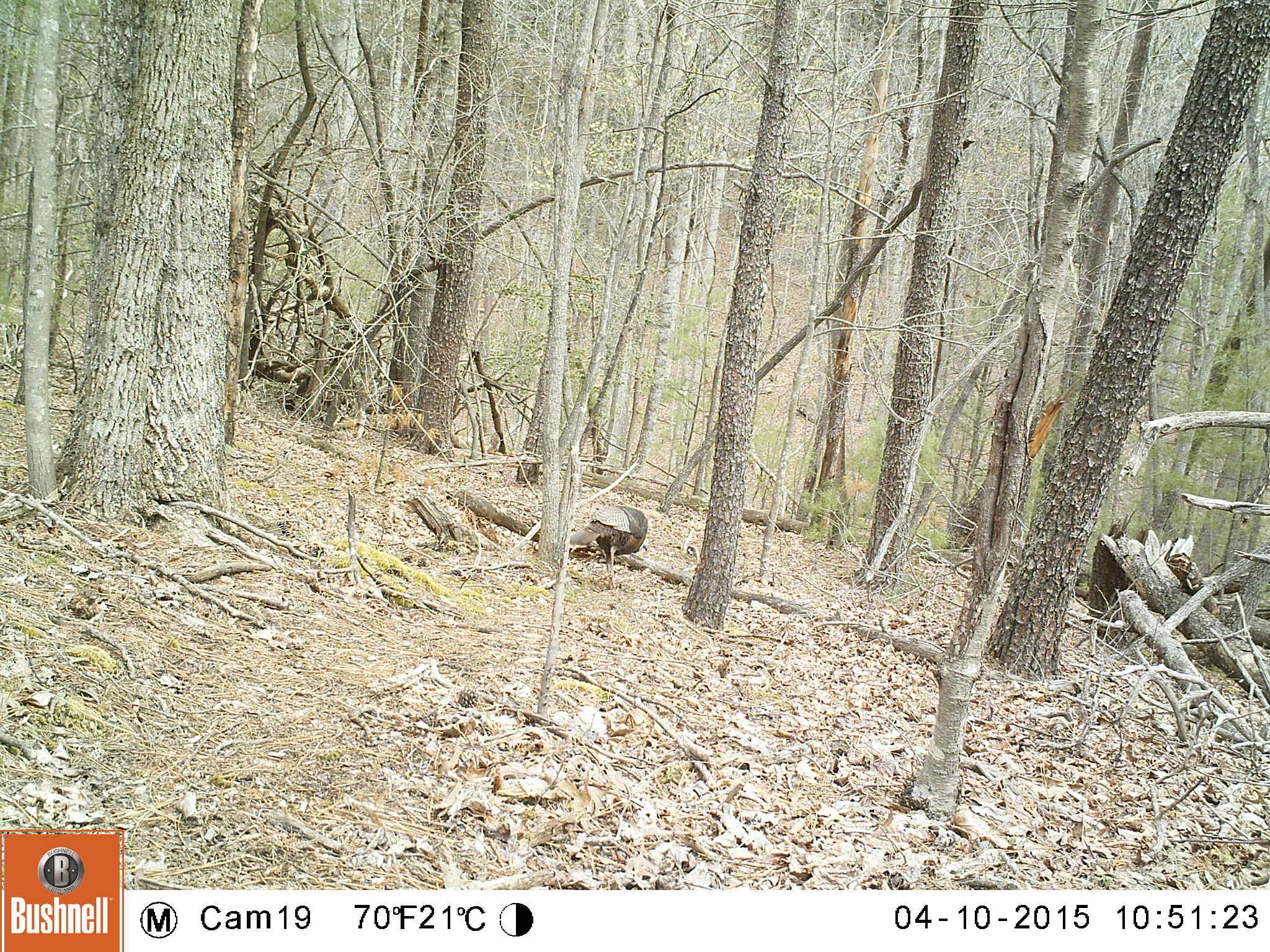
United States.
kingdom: Animalia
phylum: Chordata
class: Aves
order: Galliformes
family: Phasianidae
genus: Meleagris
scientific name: Meleagris gallopavo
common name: wild turkey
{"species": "Wild Turkey (Meleagris gallopavo)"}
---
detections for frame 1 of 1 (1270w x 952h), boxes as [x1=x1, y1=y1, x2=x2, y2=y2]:
Wild Turkey: [x1=561, y1=502, x2=651, y2=579]